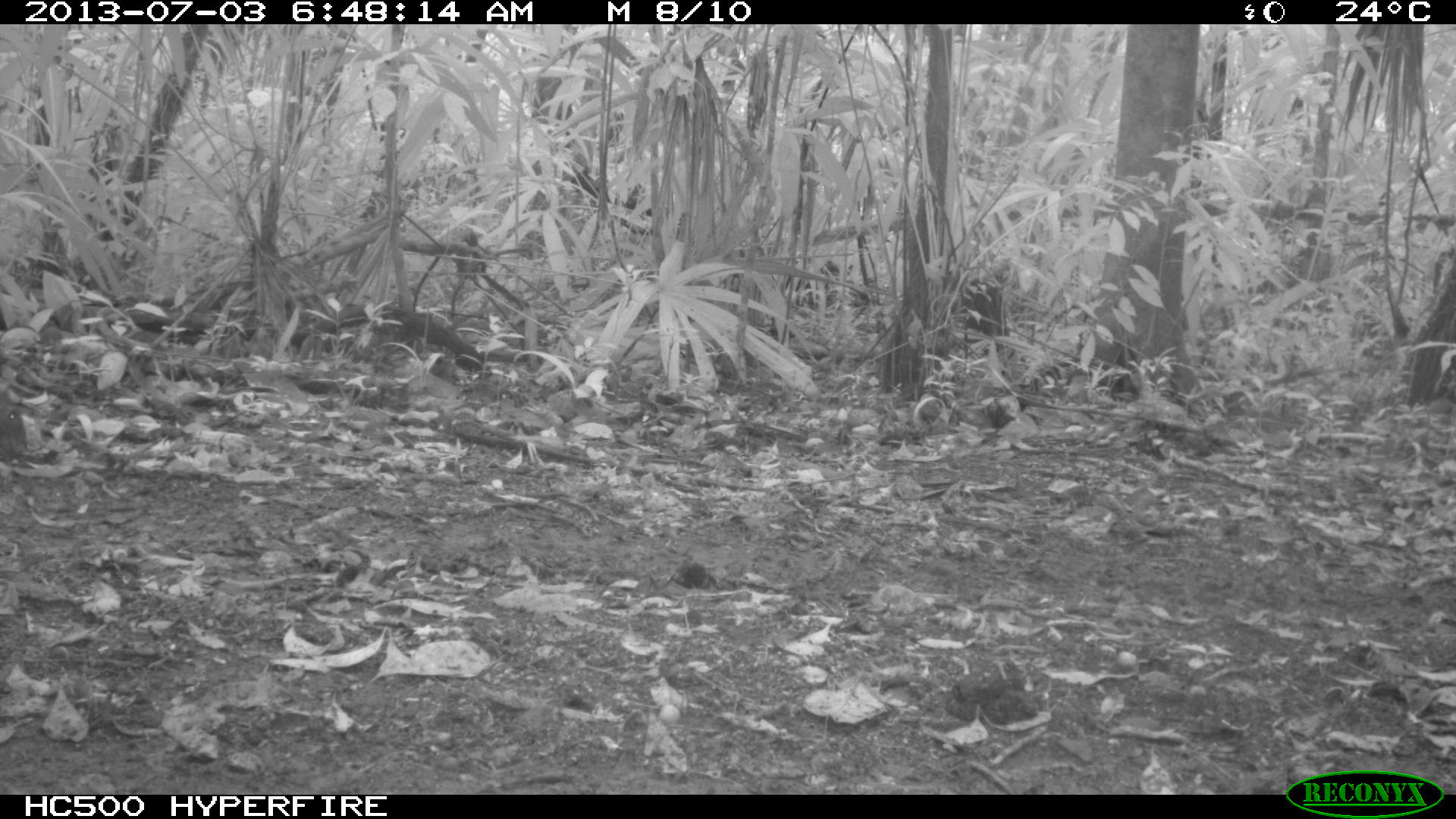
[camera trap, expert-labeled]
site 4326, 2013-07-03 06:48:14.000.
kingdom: Animalia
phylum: Chordata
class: Mammalia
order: Rodentia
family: Dasyproctidae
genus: Dasyprocta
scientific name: Dasyprocta punctata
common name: central american agouti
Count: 2.